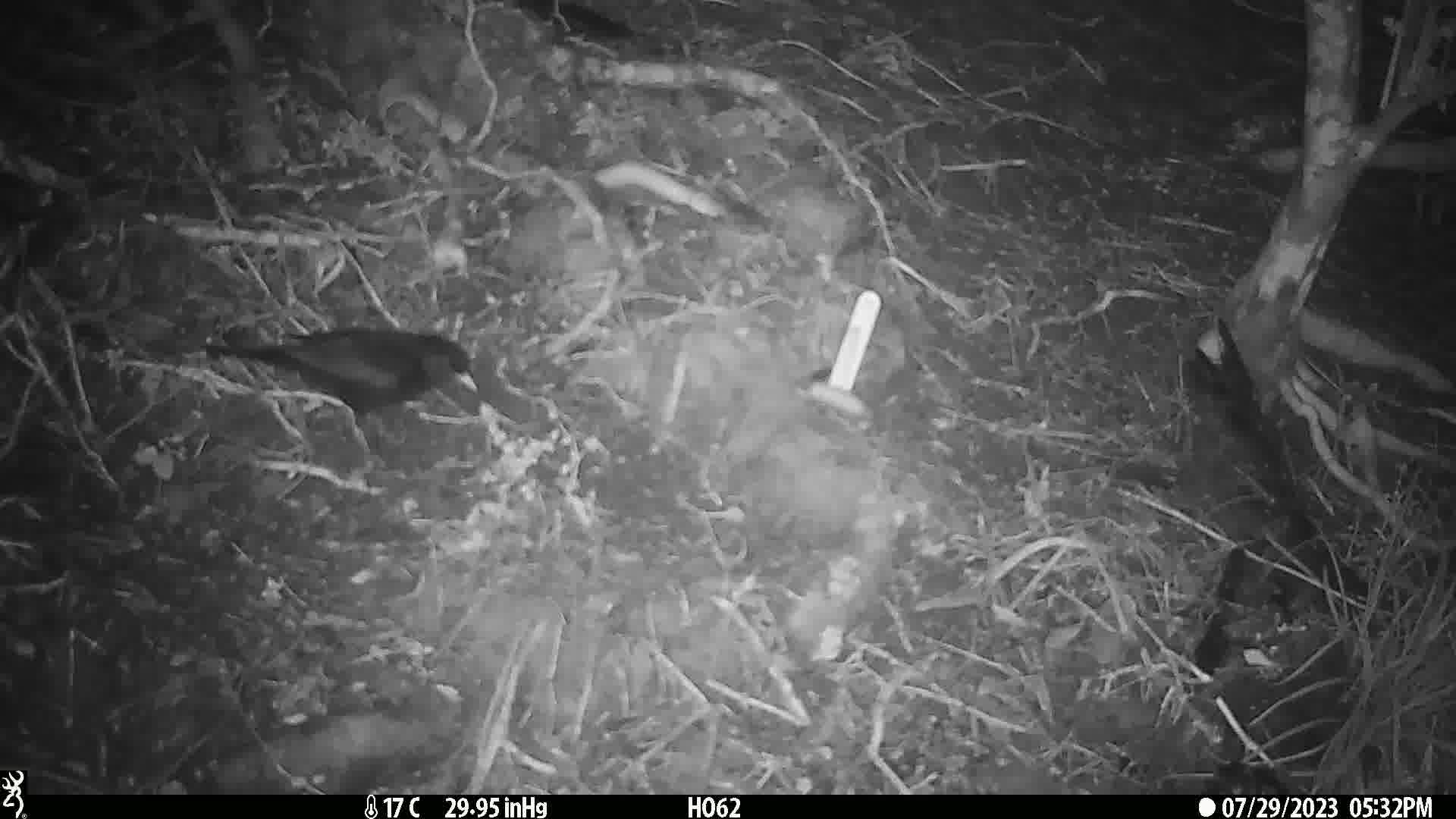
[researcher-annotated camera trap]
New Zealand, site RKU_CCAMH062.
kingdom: Animalia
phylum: Chordata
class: Aves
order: Passeriformes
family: Turdidae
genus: Turdus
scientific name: Turdus merula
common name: eurasian blackbird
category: blackbird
Blackbird (eurasian blackbird) (Turdus merula).